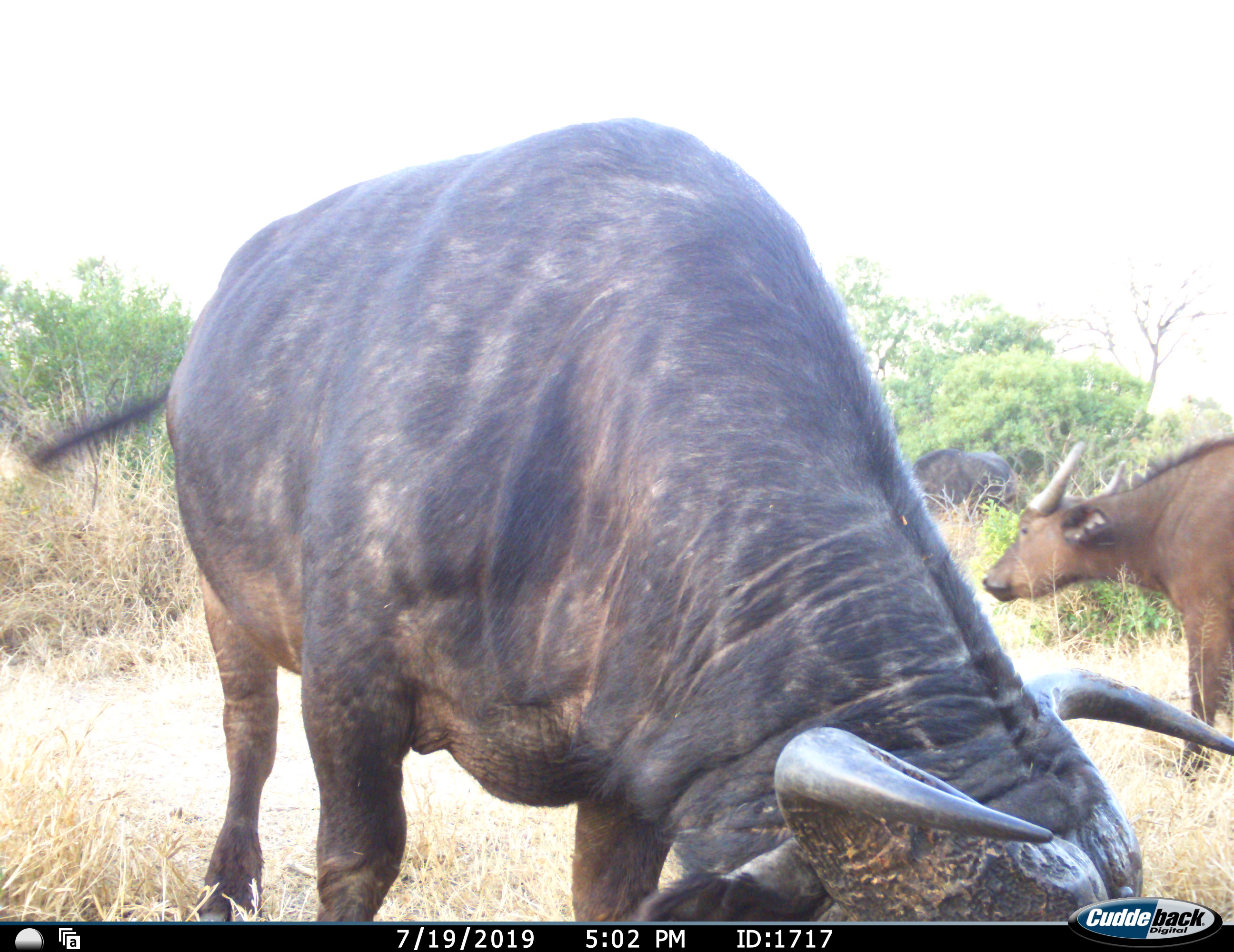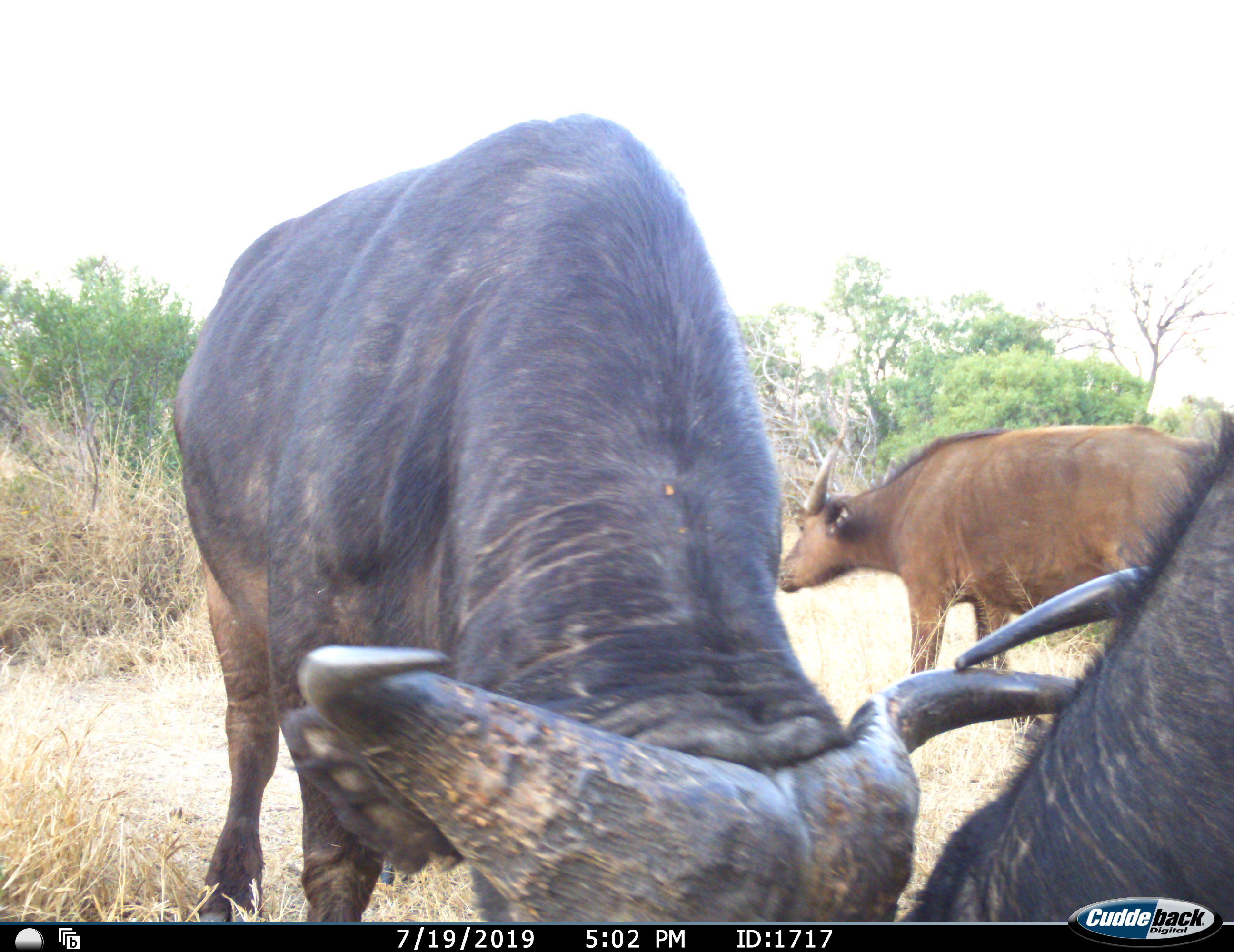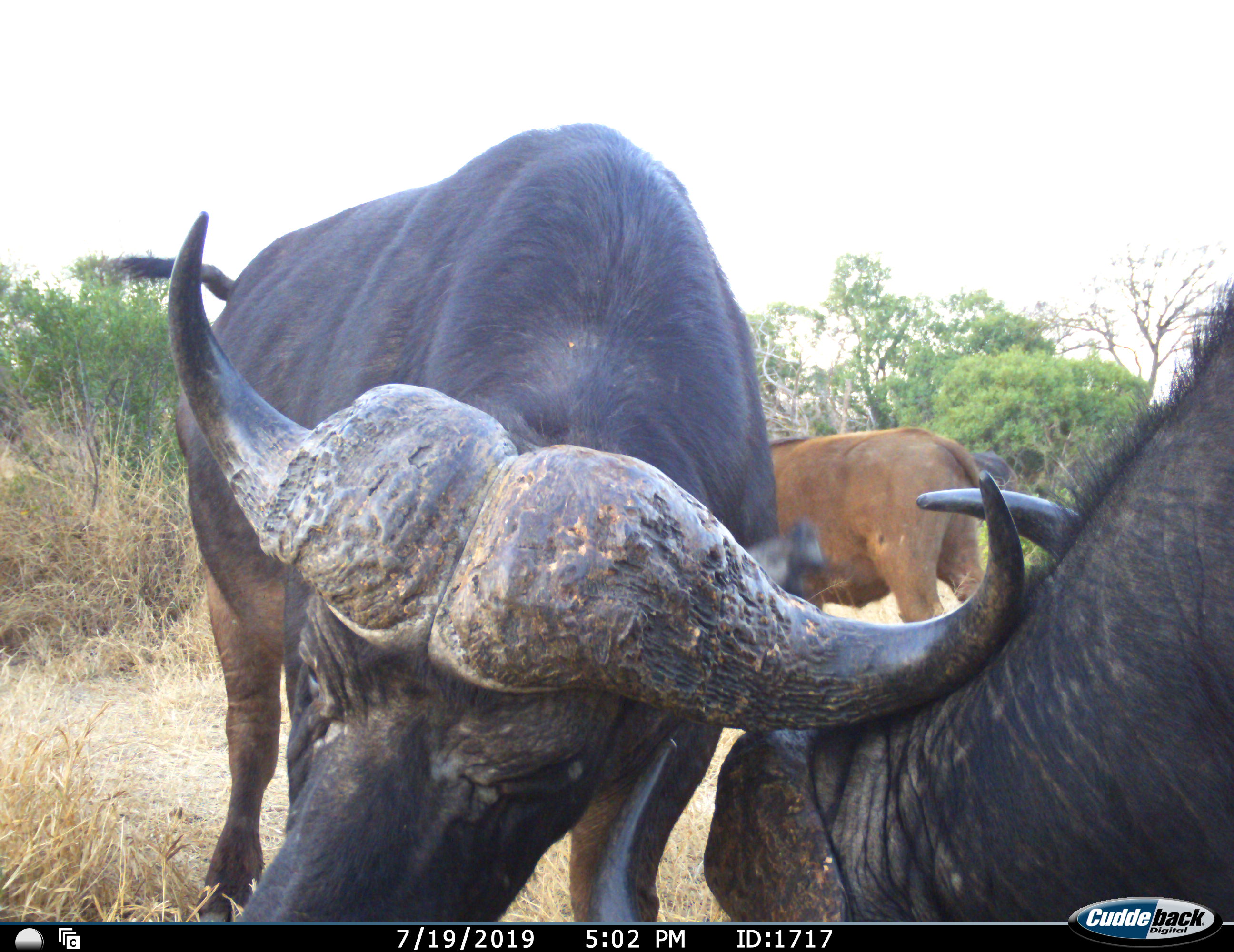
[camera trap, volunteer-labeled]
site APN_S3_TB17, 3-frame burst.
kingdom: Animalia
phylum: Chordata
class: Mammalia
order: Artiodactyla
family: Bovidae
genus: Syncerus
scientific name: Syncerus caffer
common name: african buffalo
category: buffalo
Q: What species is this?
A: Buffalo (african buffalo) (Syncerus caffer).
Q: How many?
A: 3.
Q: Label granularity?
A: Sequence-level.